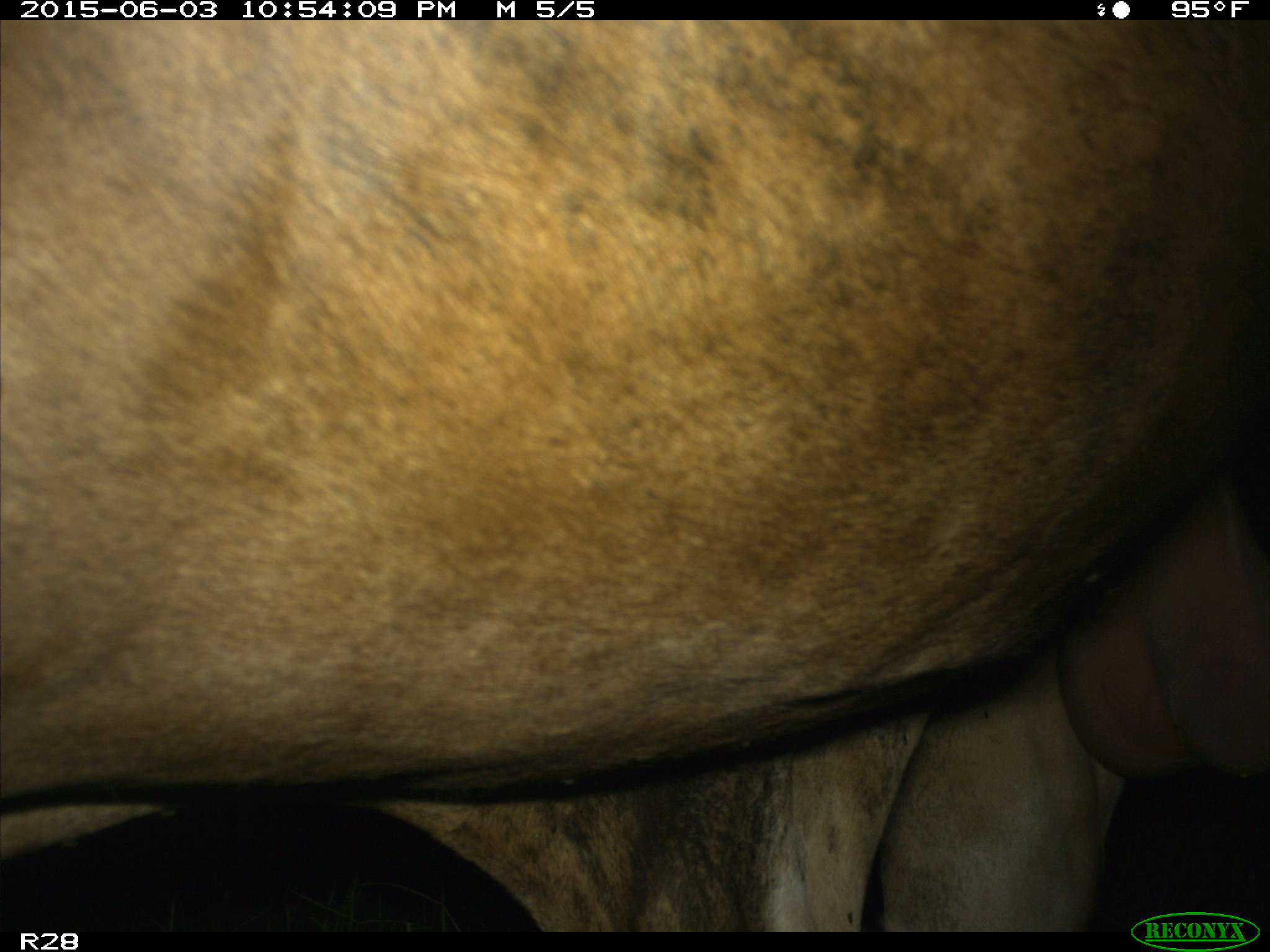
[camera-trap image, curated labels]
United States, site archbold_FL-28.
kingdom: Animalia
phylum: Chordata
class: Mammalia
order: Artiodactyla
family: Bovidae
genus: Bos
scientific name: Bos taurus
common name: domestic cow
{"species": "Bos taurus (domestic cow)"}